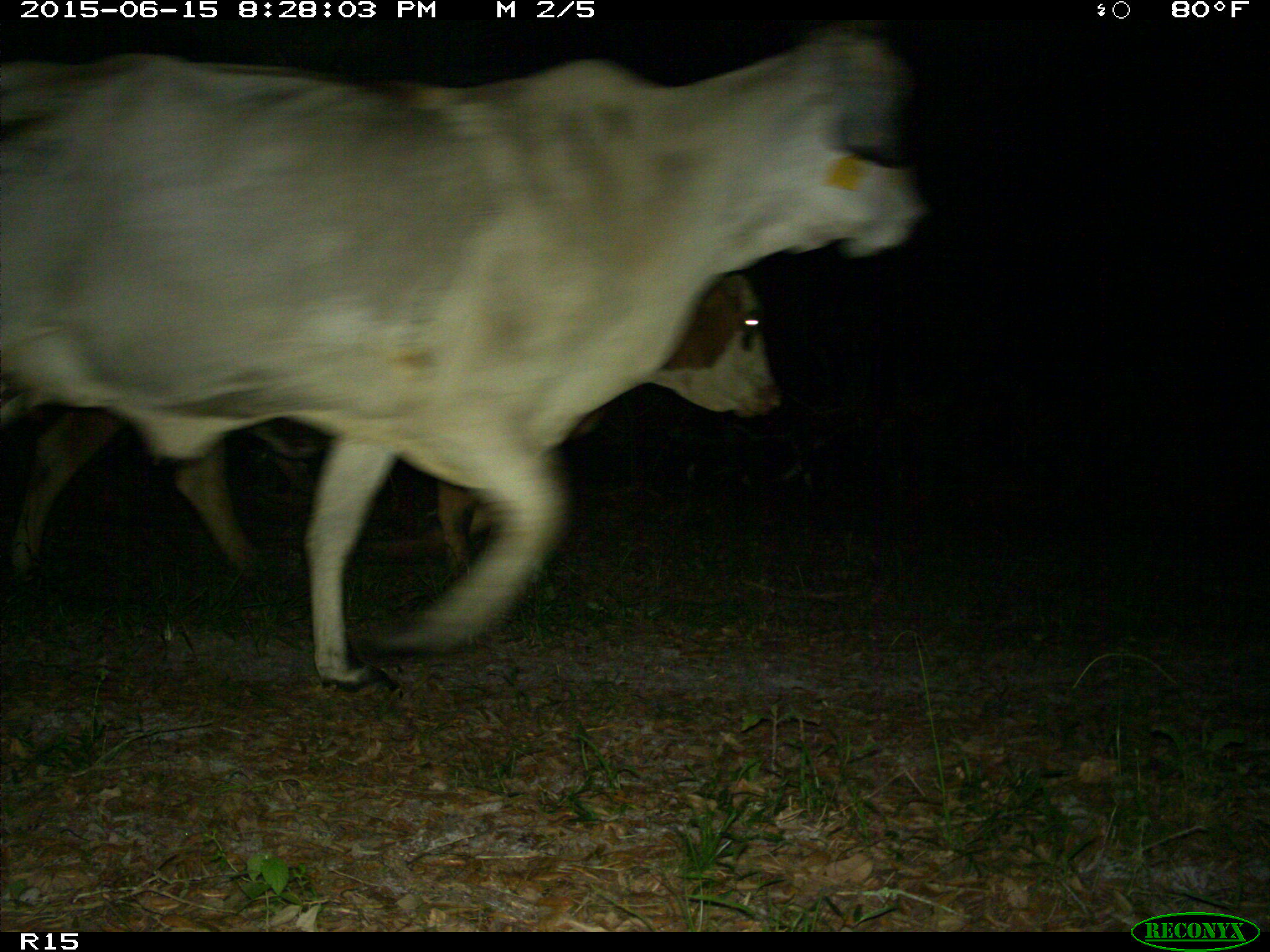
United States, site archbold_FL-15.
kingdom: Animalia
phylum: Chordata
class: Mammalia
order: Artiodactyla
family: Bovidae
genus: Bos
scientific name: Bos taurus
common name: domestic cow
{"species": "Bos taurus (domestic cow)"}